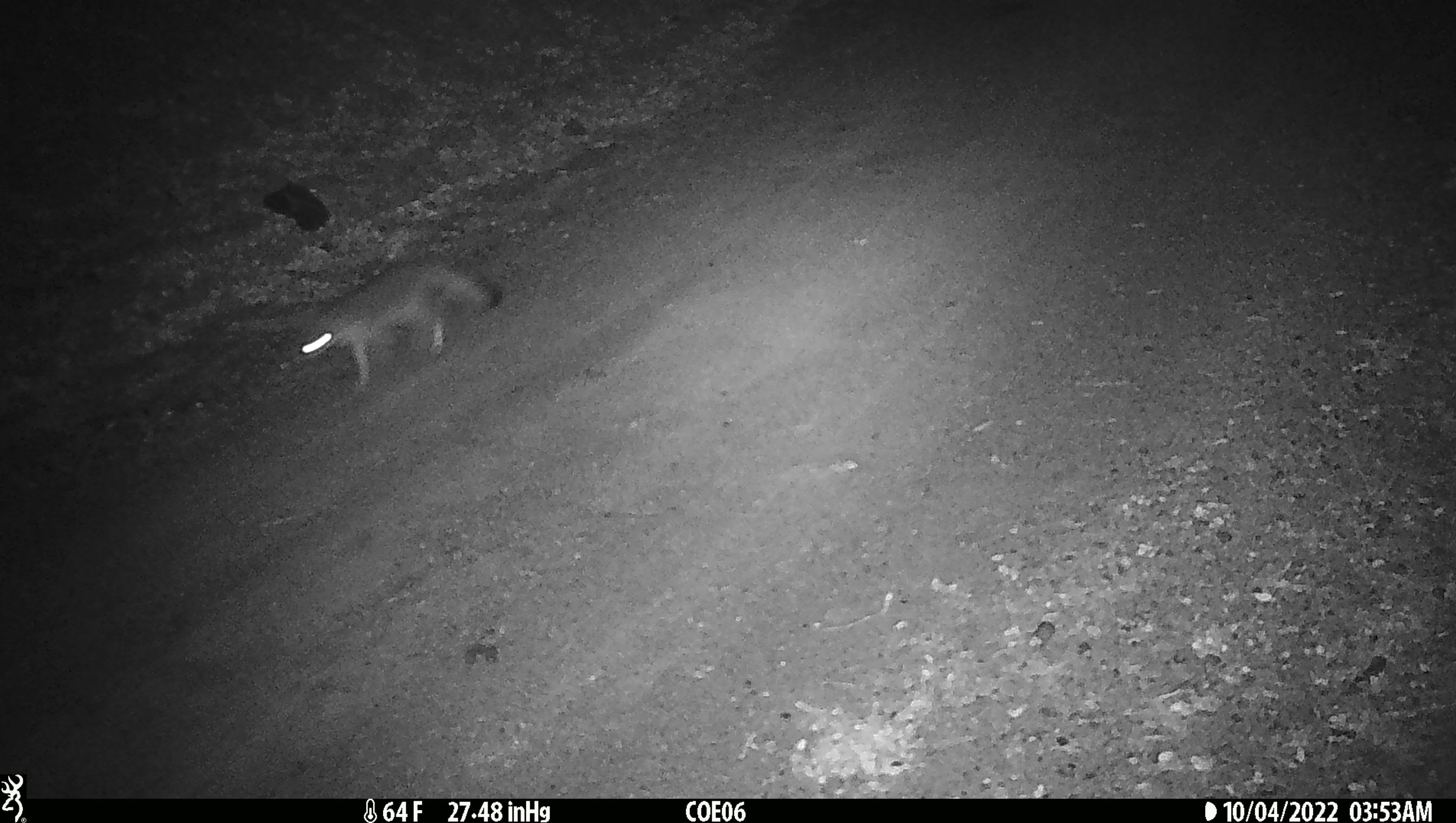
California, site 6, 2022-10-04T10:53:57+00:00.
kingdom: Animalia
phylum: Chordata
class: Mammalia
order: Carnivora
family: Canidae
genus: Urocyon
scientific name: Urocyon cinereoargenteus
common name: gray fox